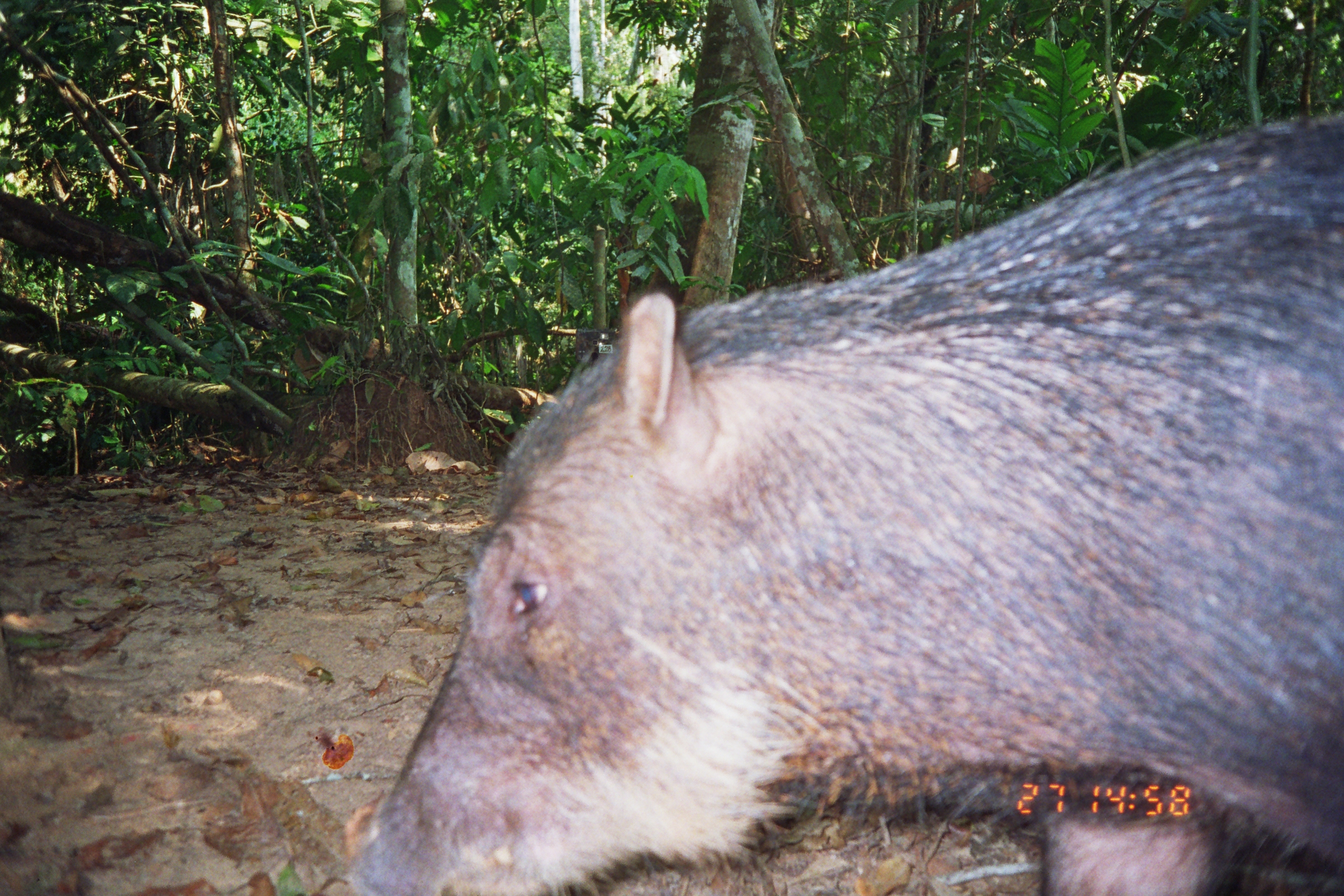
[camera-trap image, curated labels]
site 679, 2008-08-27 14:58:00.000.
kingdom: Animalia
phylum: Chordata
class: Mammalia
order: Artiodactyla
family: Tayassuidae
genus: Tayassu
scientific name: Tayassu pecari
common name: white-lipped peccary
Tayassu pecari (white-lipped peccary).